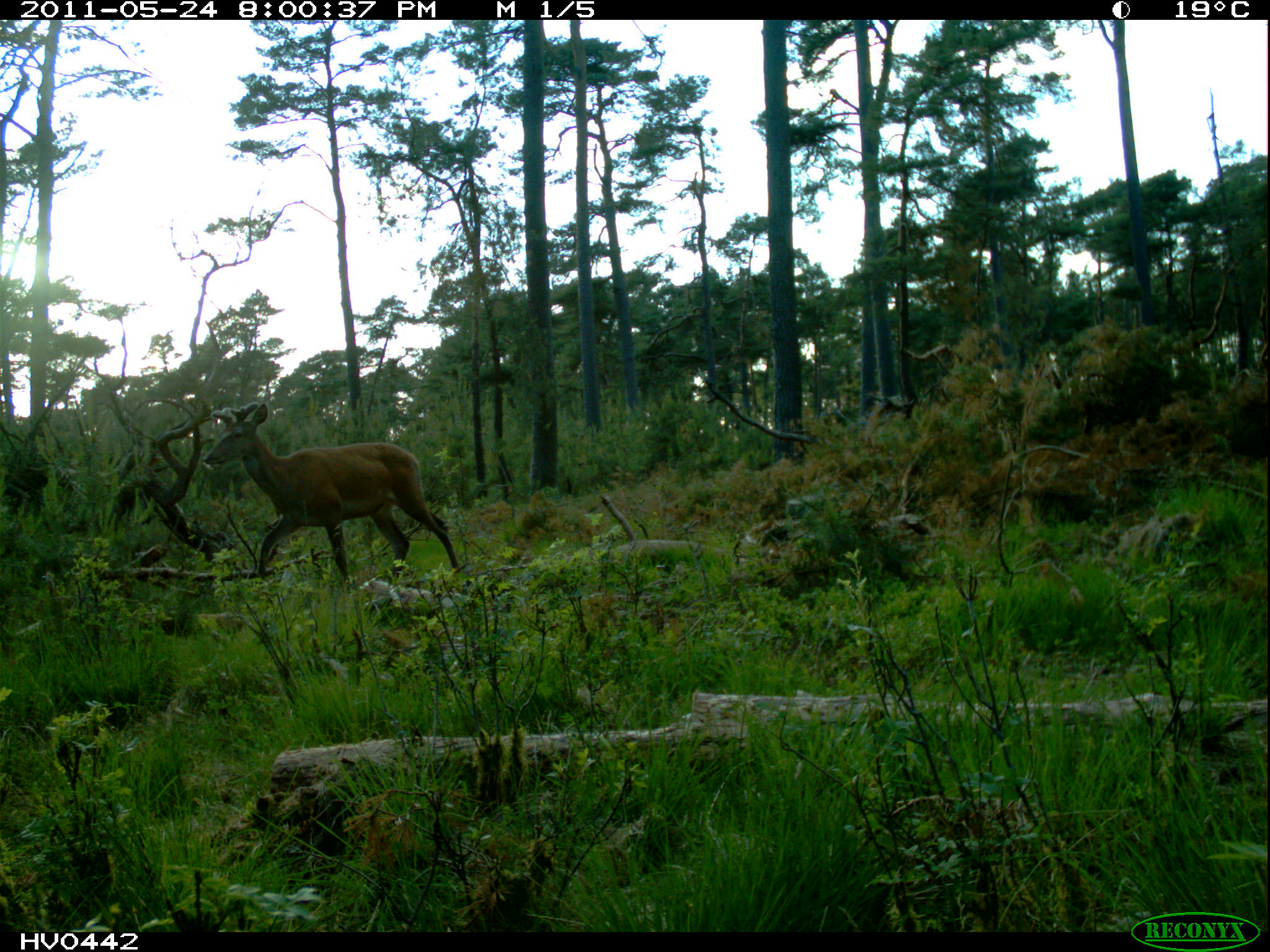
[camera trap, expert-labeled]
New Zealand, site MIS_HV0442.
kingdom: Animalia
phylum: Chordata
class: Mammalia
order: Artiodactyla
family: Cervidae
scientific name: Cervidae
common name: deer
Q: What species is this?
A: Deer (Cervidae).